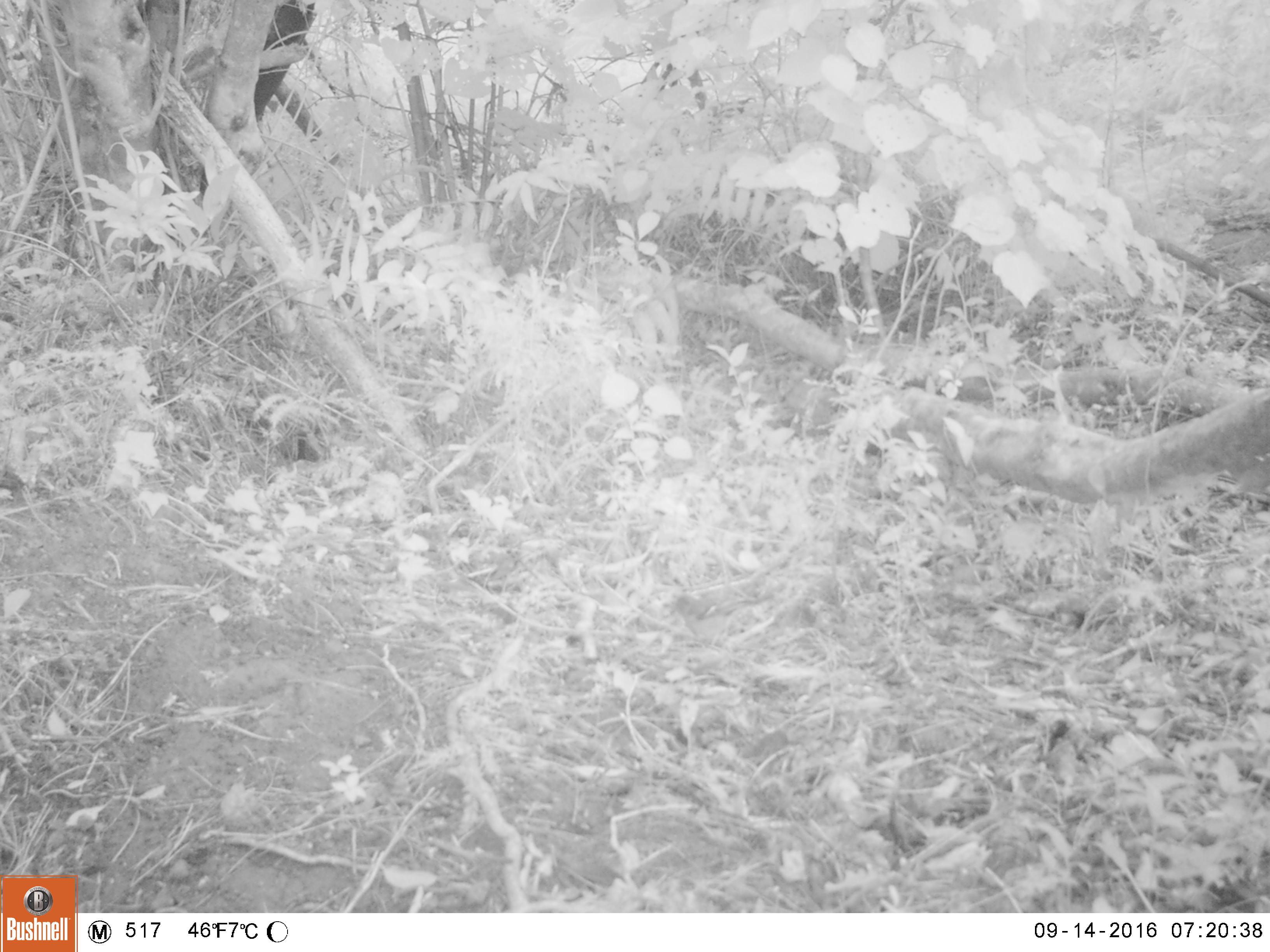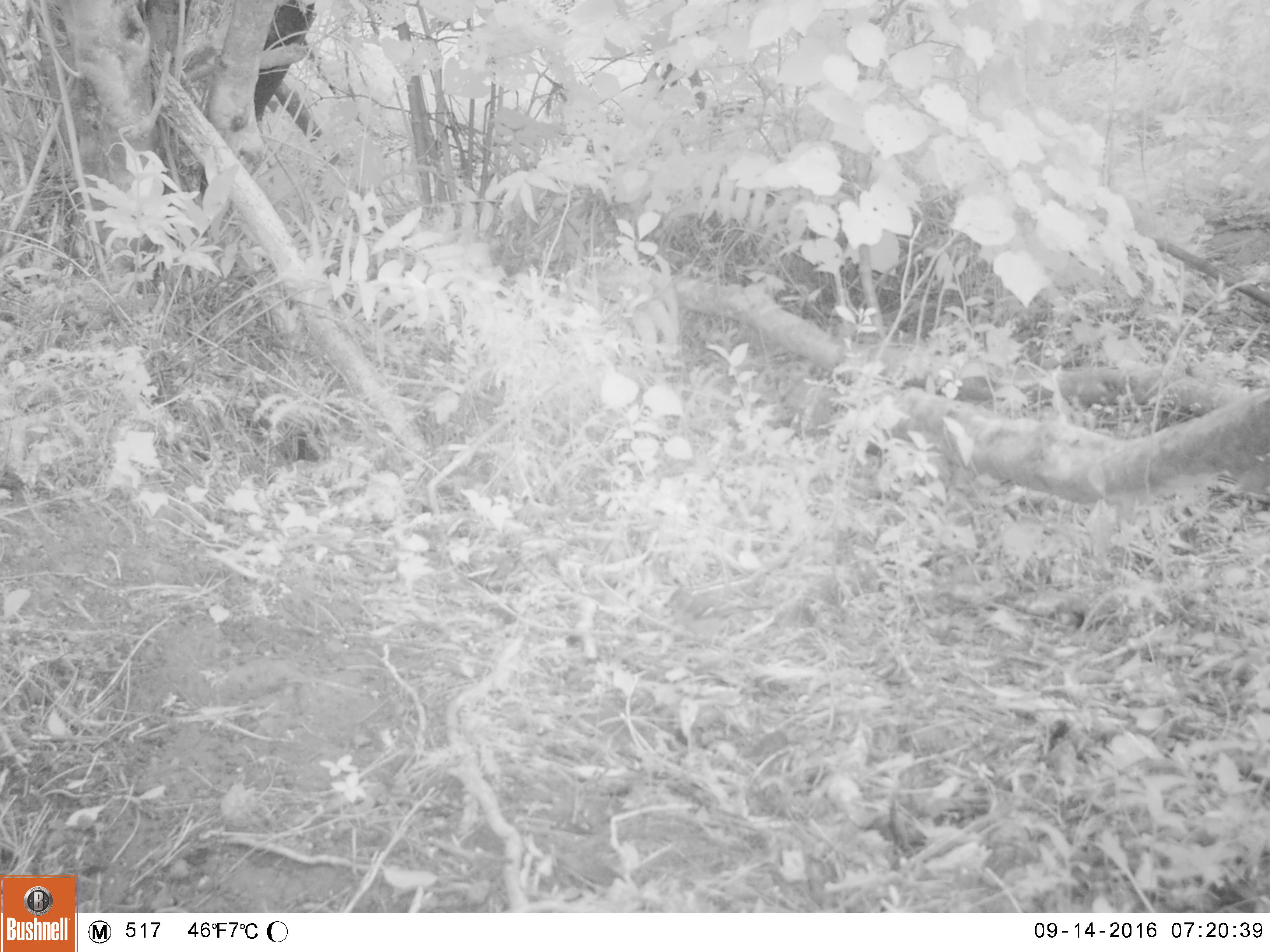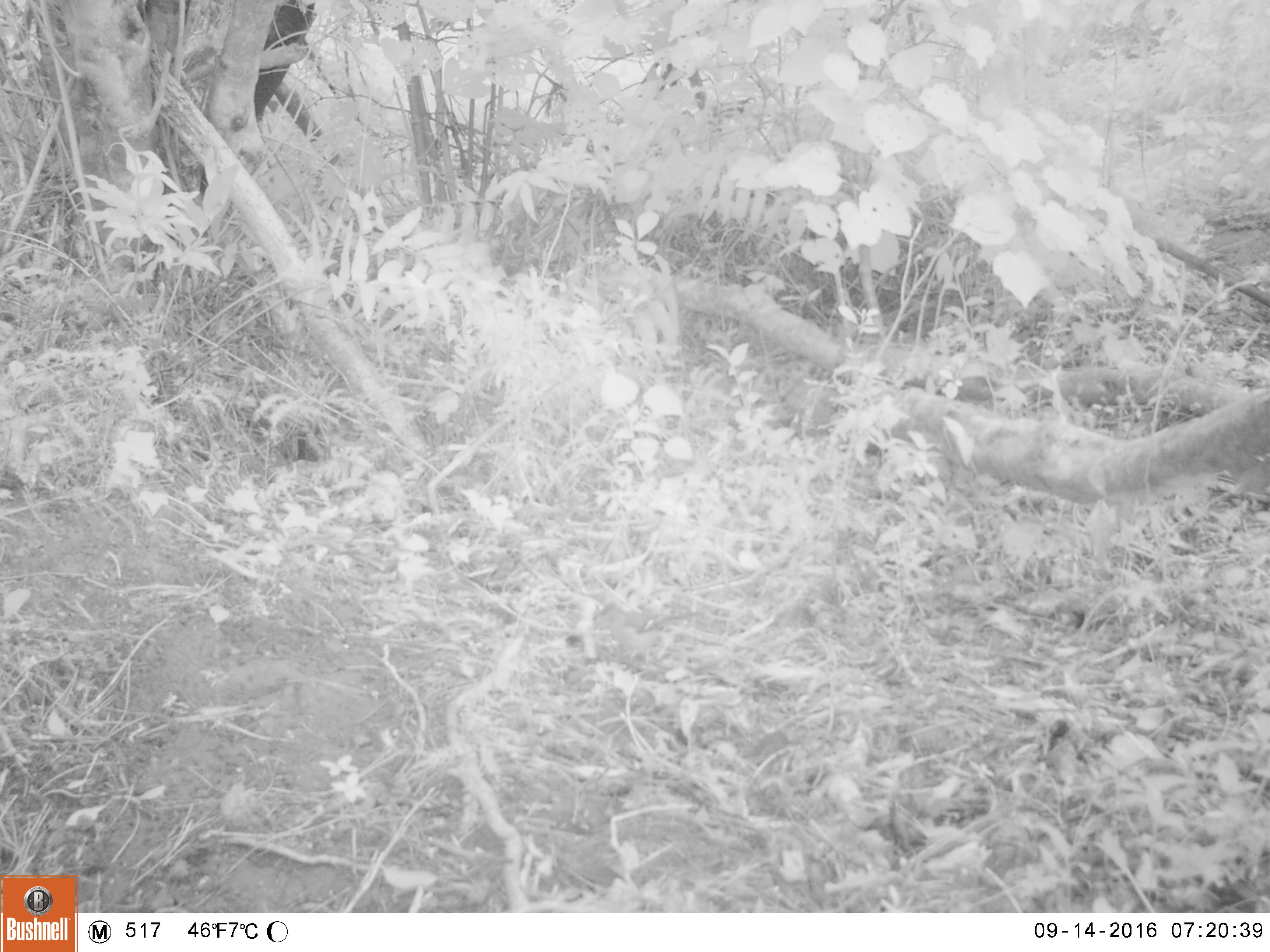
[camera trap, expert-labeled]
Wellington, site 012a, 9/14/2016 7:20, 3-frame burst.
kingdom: Animalia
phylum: Chordata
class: Aves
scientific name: Aves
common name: bird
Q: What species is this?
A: Bird (Aves).